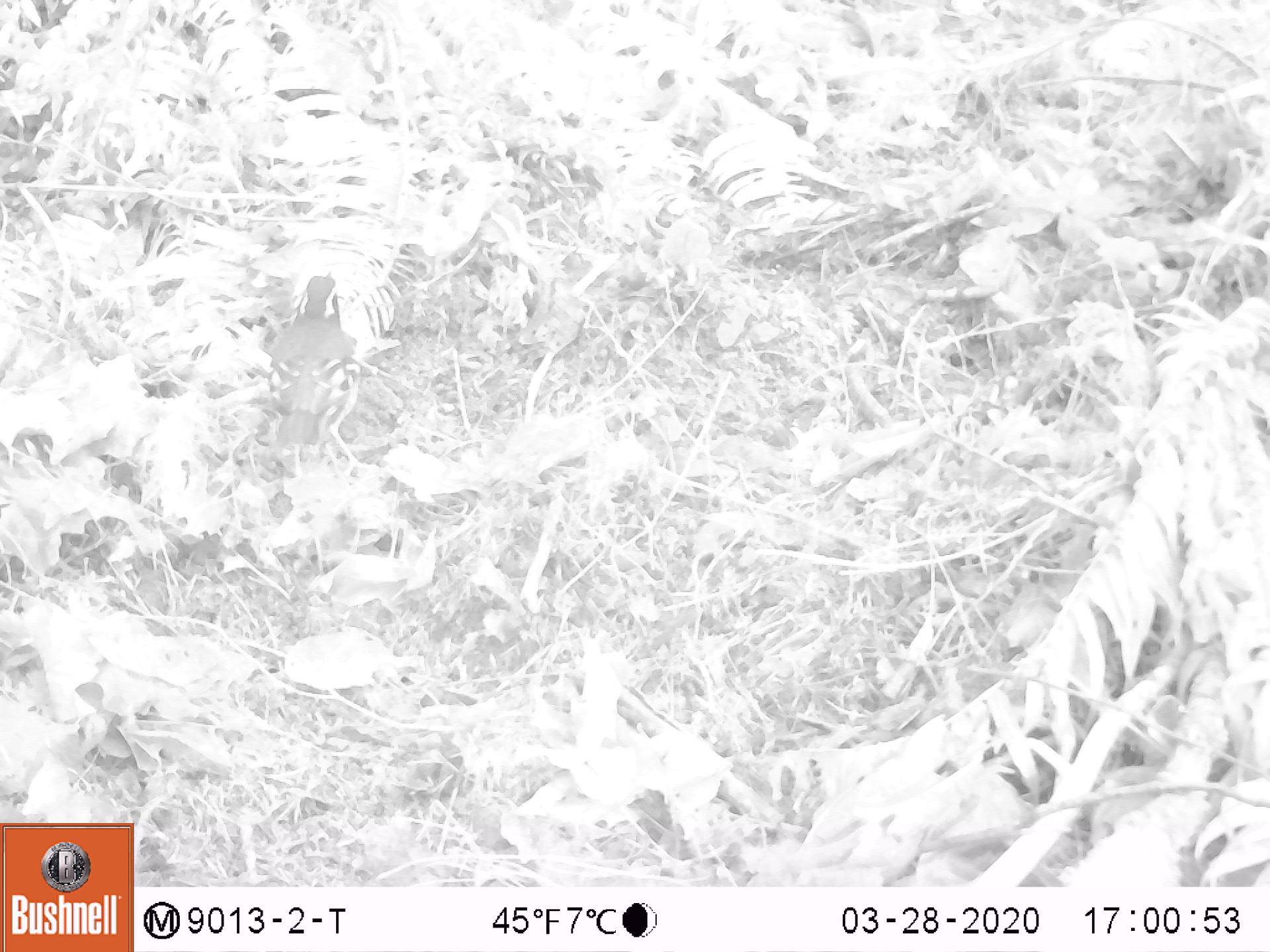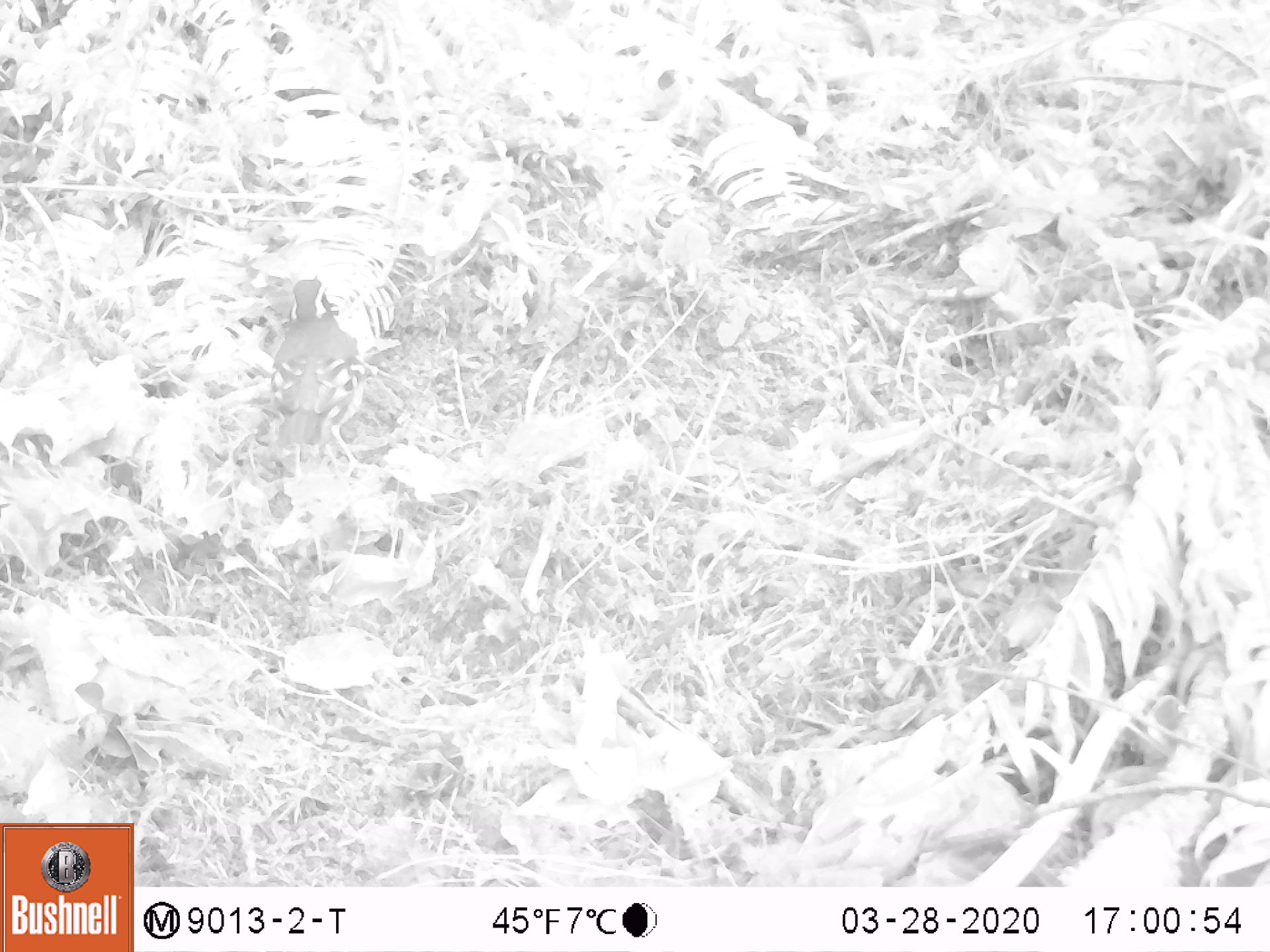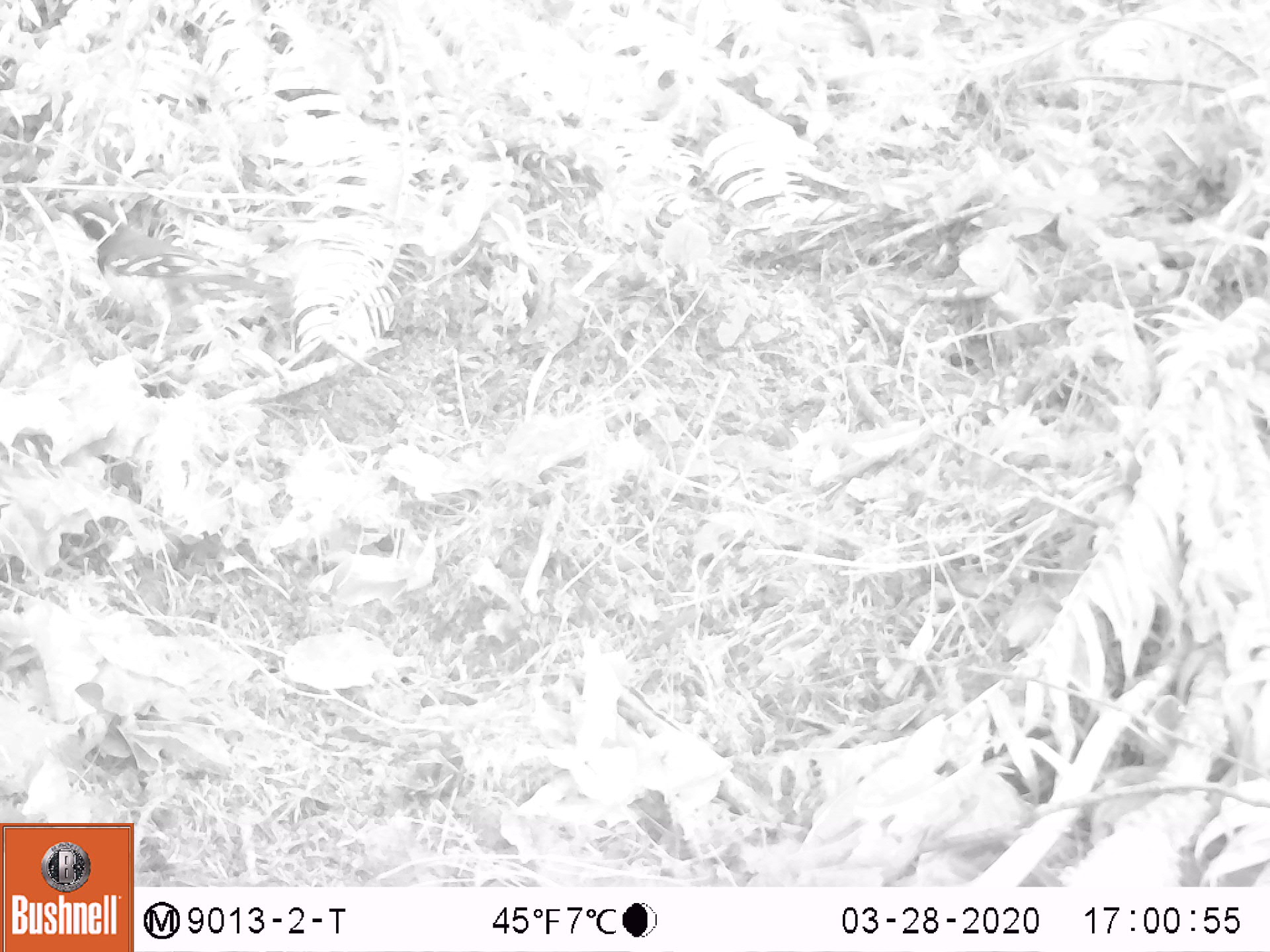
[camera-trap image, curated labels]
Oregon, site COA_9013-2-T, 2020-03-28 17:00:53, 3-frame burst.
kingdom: Animalia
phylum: Chordata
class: Aves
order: Passeriformes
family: Turdidae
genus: Ixoreus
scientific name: Ixoreus naevius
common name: varied thrush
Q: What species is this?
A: Varied thrush (Ixoreus naevius).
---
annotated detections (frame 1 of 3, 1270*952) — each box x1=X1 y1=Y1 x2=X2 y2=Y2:
varied thrush: x1=268 y1=275 x2=358 y2=455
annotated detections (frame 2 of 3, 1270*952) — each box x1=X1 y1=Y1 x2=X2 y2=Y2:
varied thrush: x1=269 y1=276 x2=358 y2=483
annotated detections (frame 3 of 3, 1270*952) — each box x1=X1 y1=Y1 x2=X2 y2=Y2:
varied thrush: x1=61 y1=197 x2=262 y2=363